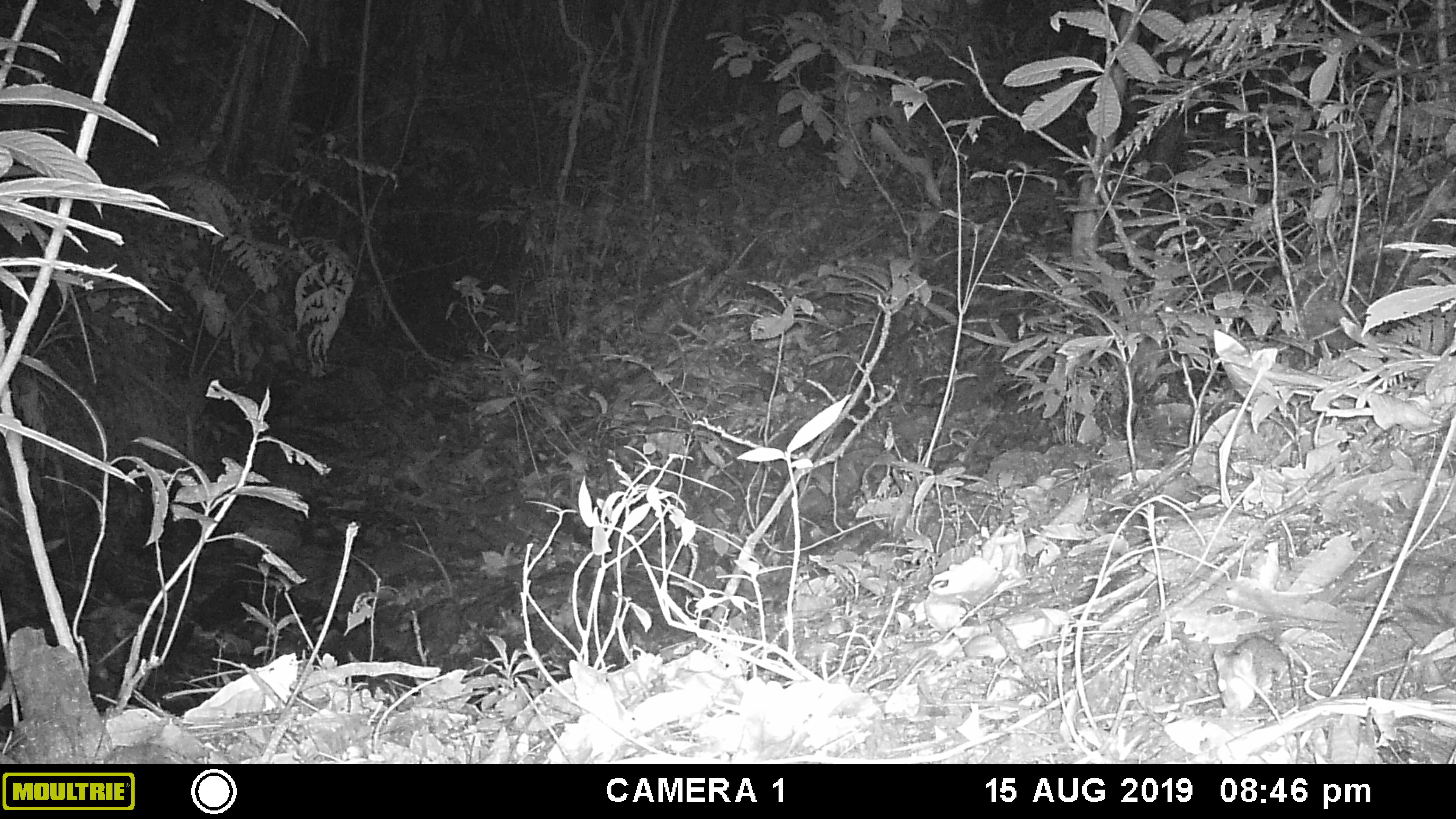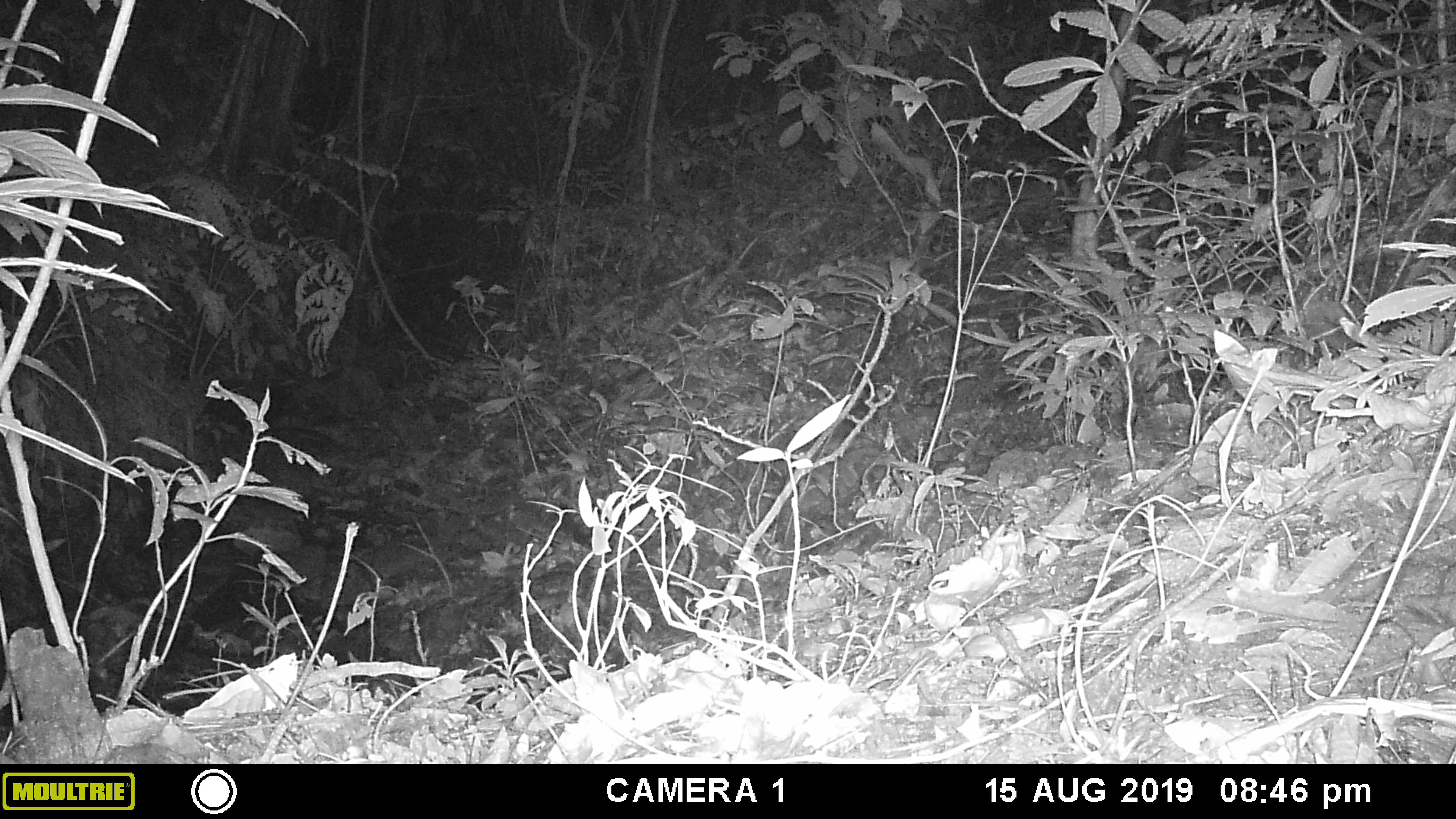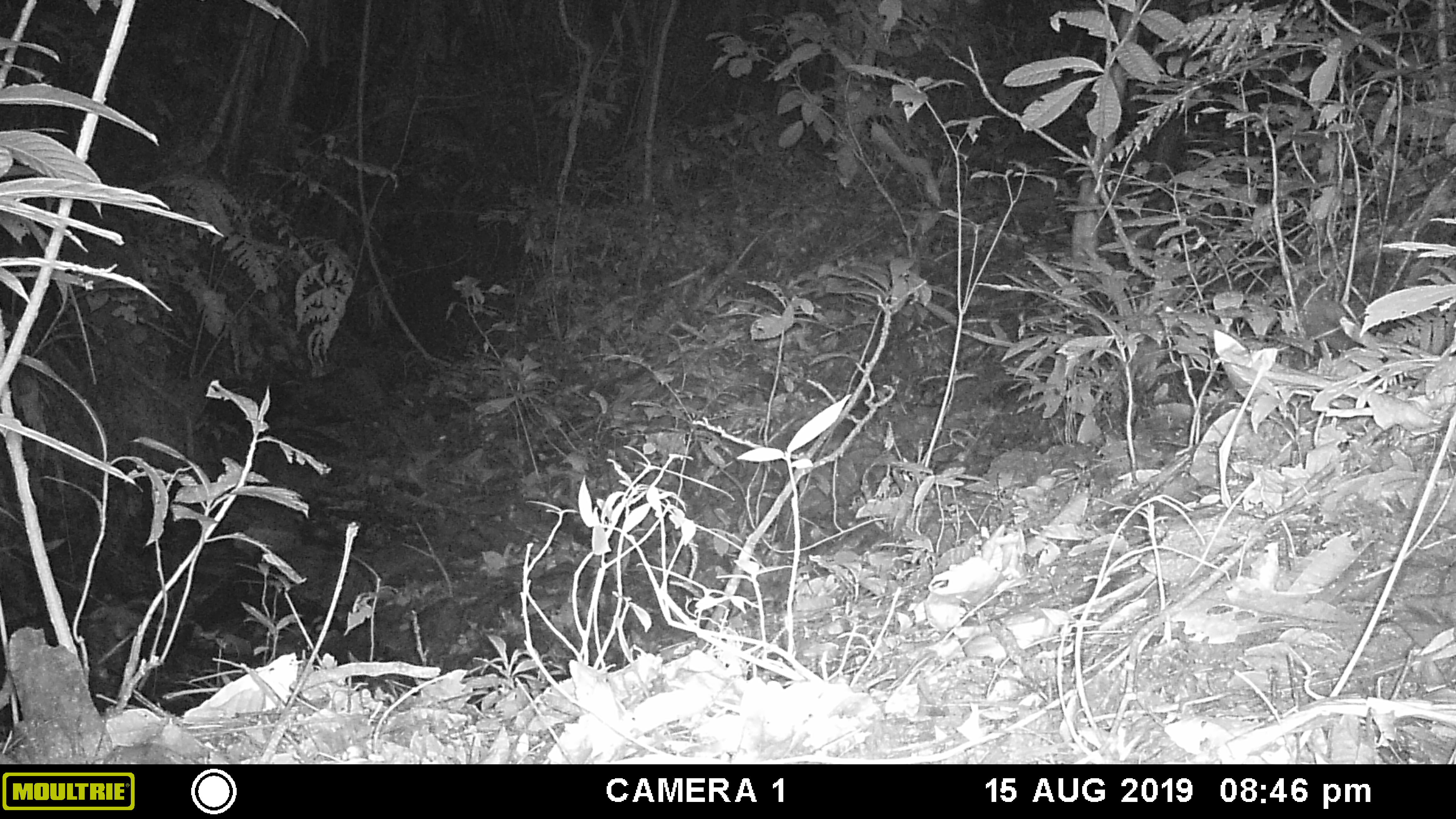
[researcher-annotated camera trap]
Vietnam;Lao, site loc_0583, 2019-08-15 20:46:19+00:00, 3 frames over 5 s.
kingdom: Animalia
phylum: Chordata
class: Mammalia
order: Rodentia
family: Muridae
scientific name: Muridae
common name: old-world mice and rats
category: unidentified murid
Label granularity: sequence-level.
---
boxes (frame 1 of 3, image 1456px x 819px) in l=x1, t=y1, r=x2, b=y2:
unidentified murid: l=1183, t=566, r=1289, b=710